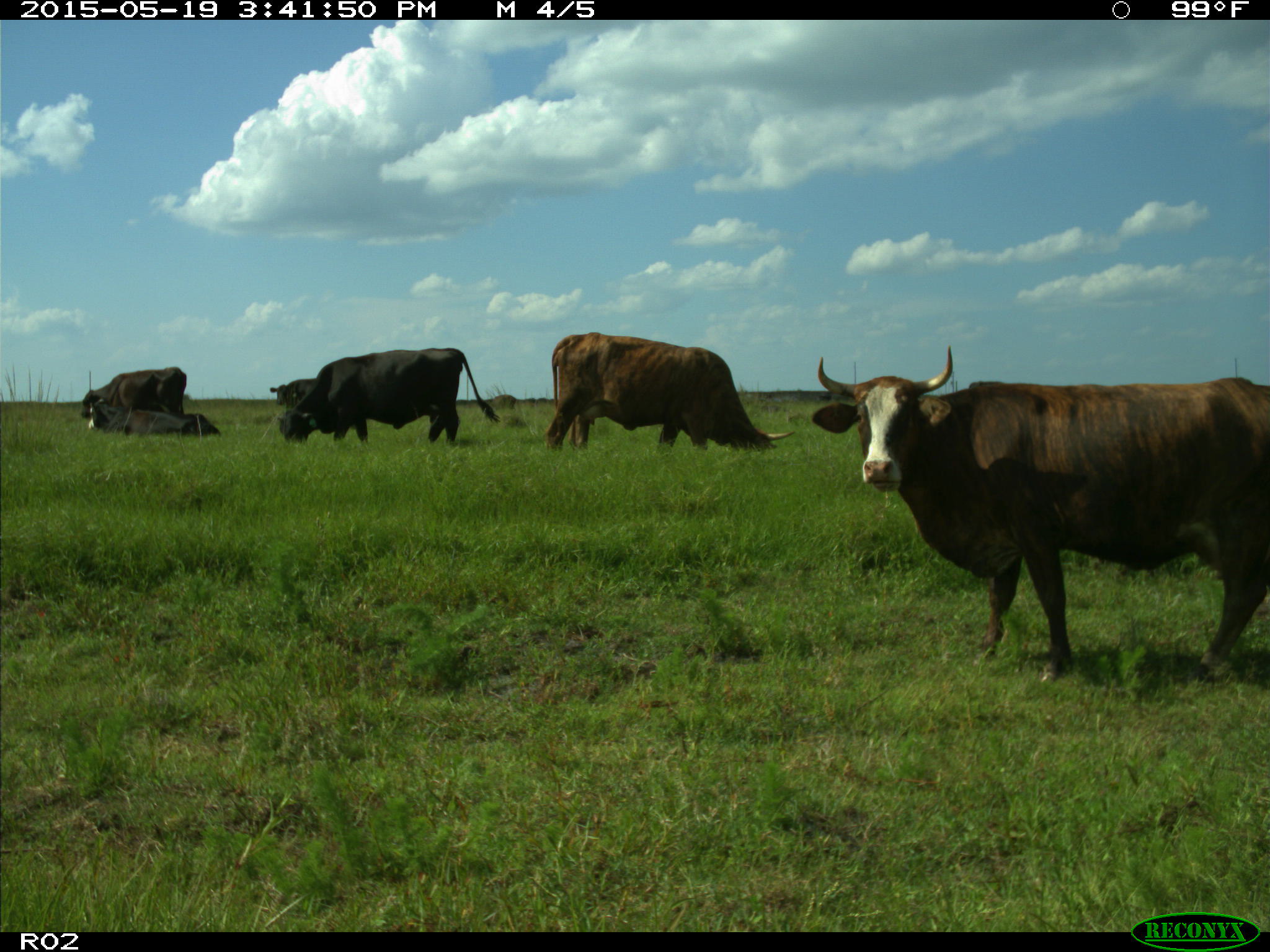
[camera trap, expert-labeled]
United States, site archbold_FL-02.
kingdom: Animalia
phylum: Chordata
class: Mammalia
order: Artiodactyla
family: Bovidae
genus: Bos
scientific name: Bos taurus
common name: domestic cow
Bos taurus (domestic cow).